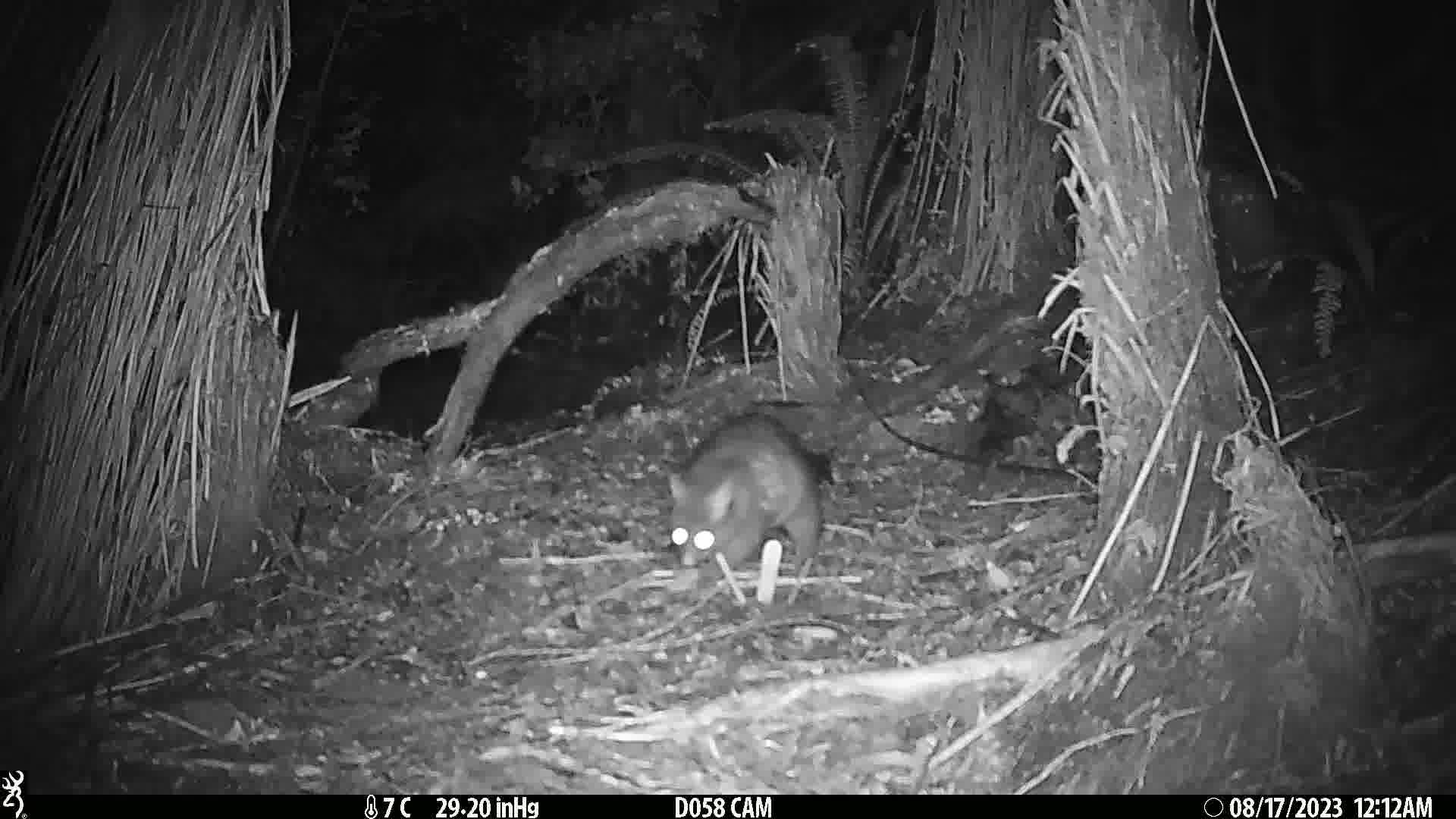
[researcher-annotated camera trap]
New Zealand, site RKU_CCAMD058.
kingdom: Animalia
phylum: Chordata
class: Mammalia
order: Diprotodontia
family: Phalangeridae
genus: Trichosurus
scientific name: Trichosurus vulpecula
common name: common brushtail possum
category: possum